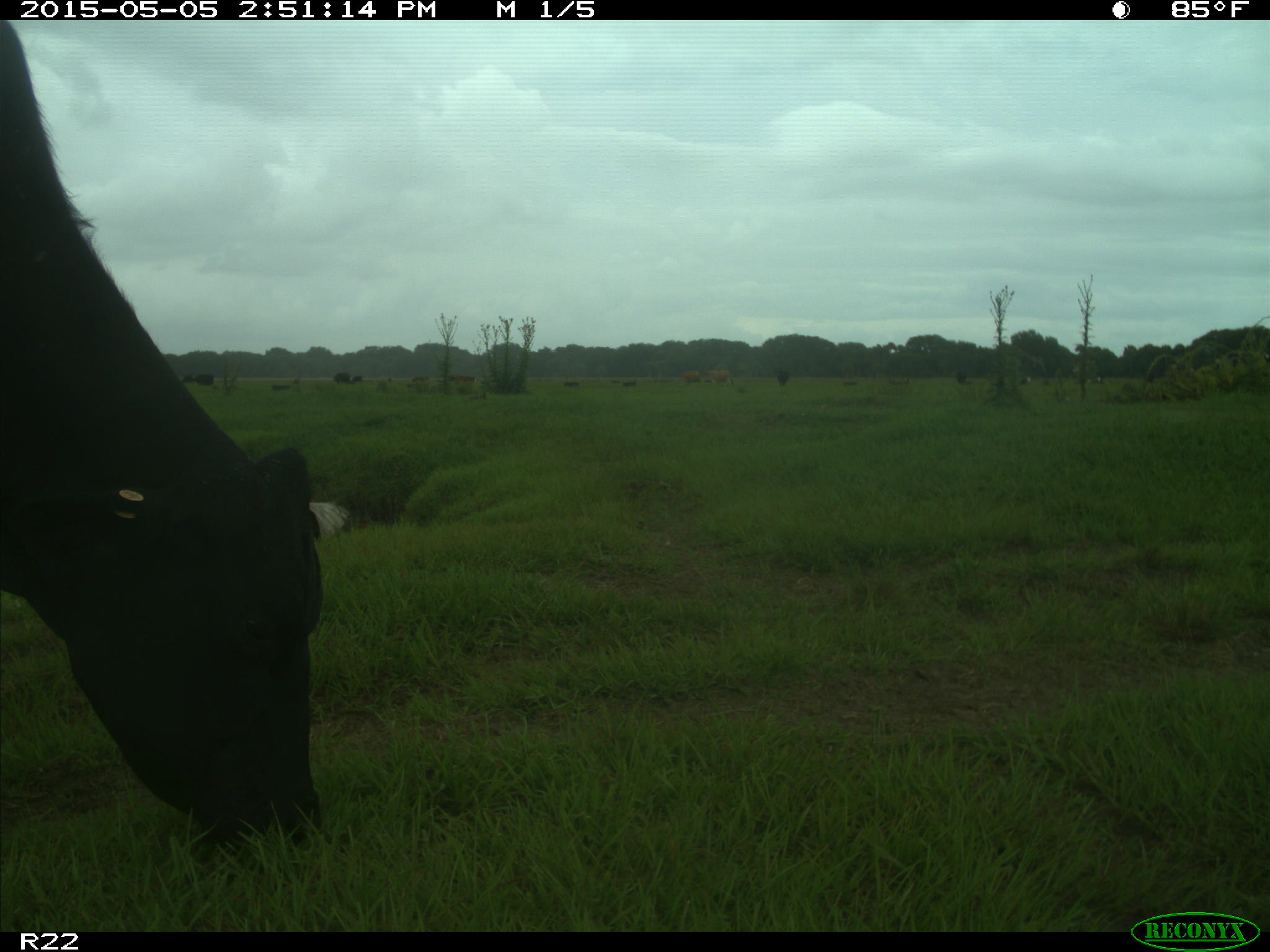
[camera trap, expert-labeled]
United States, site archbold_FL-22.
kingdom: Animalia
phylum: Chordata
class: Mammalia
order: Artiodactyla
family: Bovidae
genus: Bos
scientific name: Bos taurus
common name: domestic cow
Bos taurus (domestic cow).